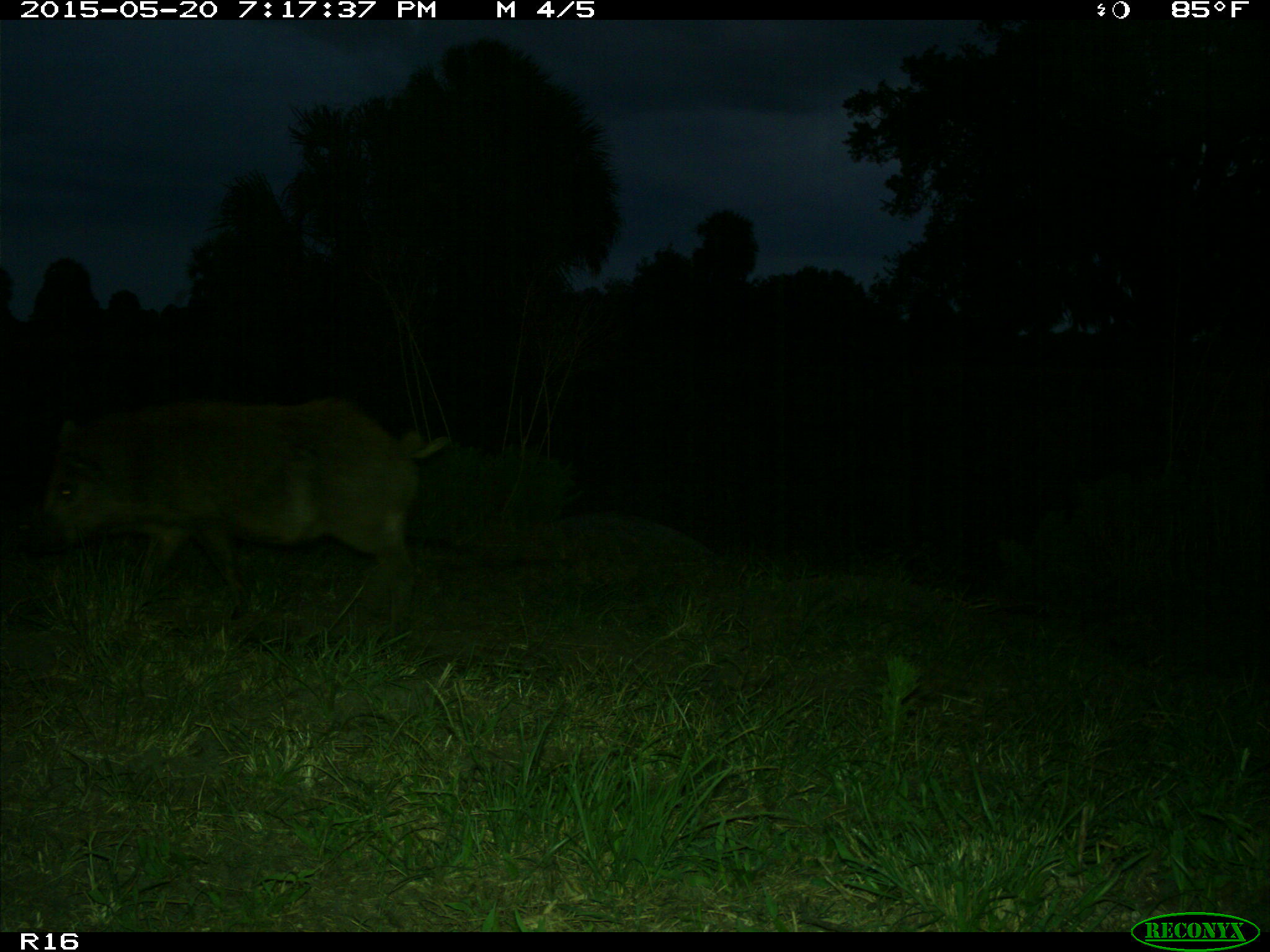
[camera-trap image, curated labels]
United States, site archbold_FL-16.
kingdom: Animalia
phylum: Chordata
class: Mammalia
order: Artiodactyla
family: Suidae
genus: Sus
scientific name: Sus scrofa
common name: wild boar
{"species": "Sus scrofa (wild boar)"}